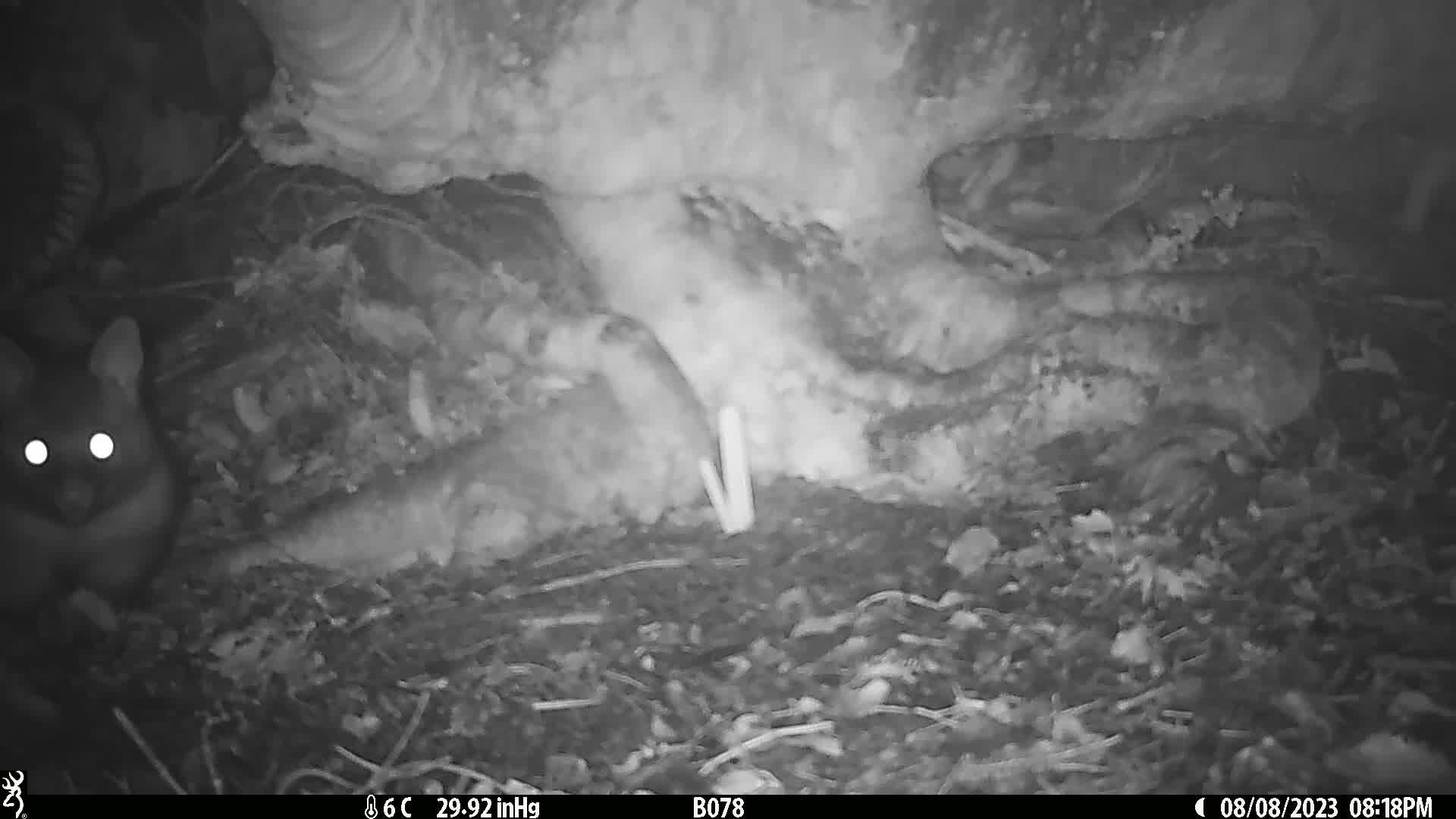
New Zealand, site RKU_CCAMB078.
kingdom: Animalia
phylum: Chordata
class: Mammalia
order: Diprotodontia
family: Phalangeridae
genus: Trichosurus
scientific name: Trichosurus vulpecula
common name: common brushtail possum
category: possum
Possum (common brushtail possum) (Trichosurus vulpecula).